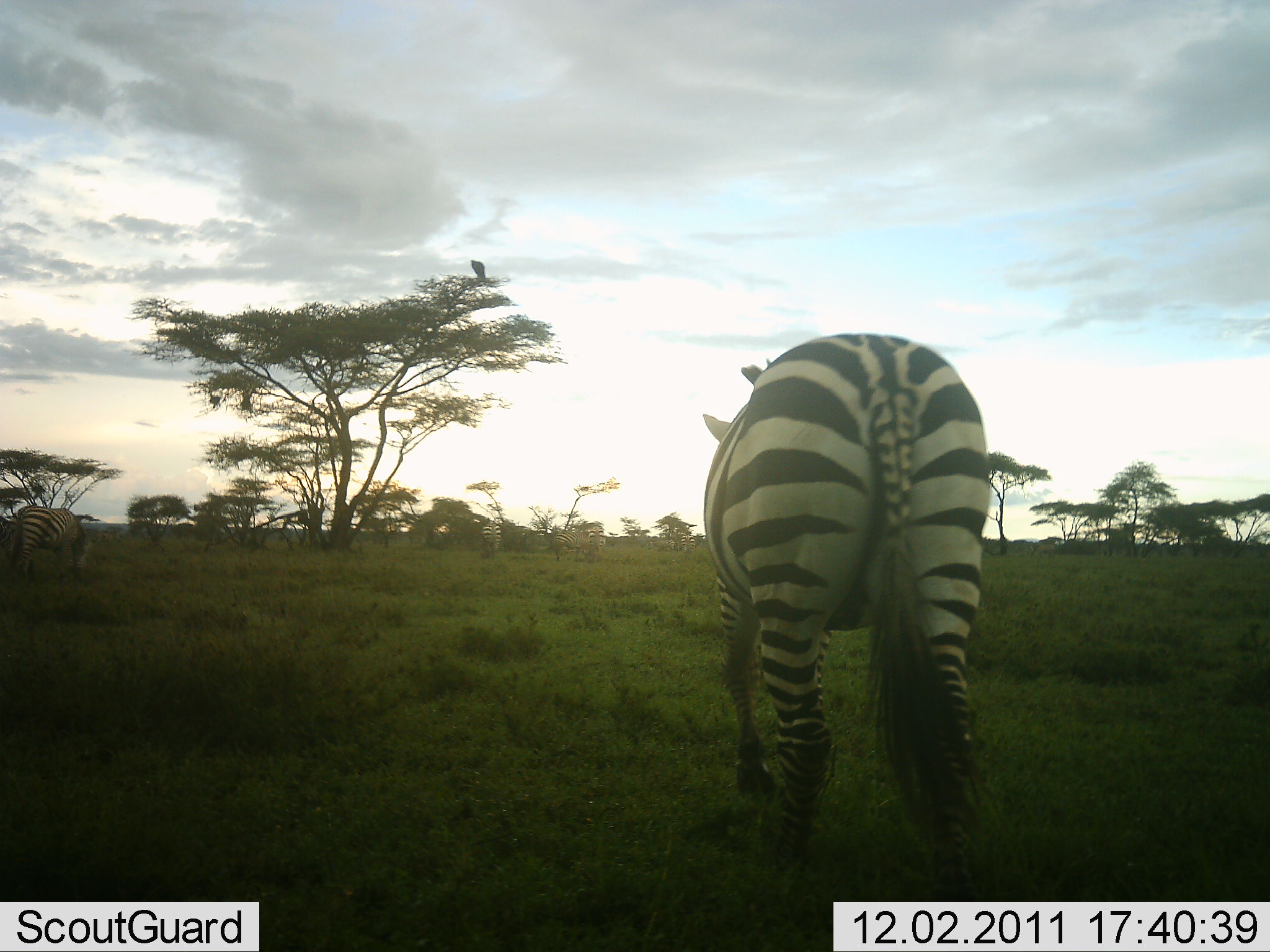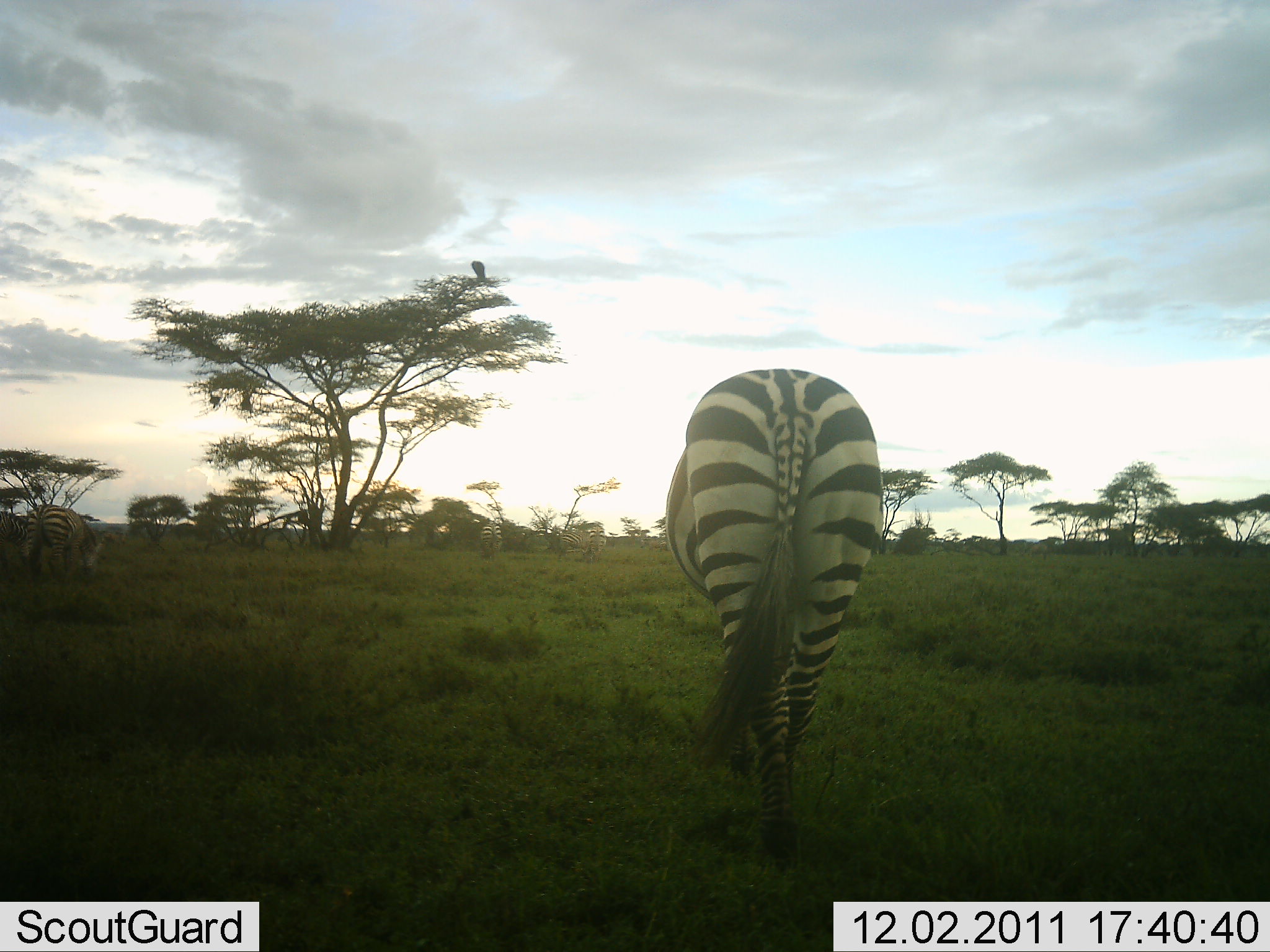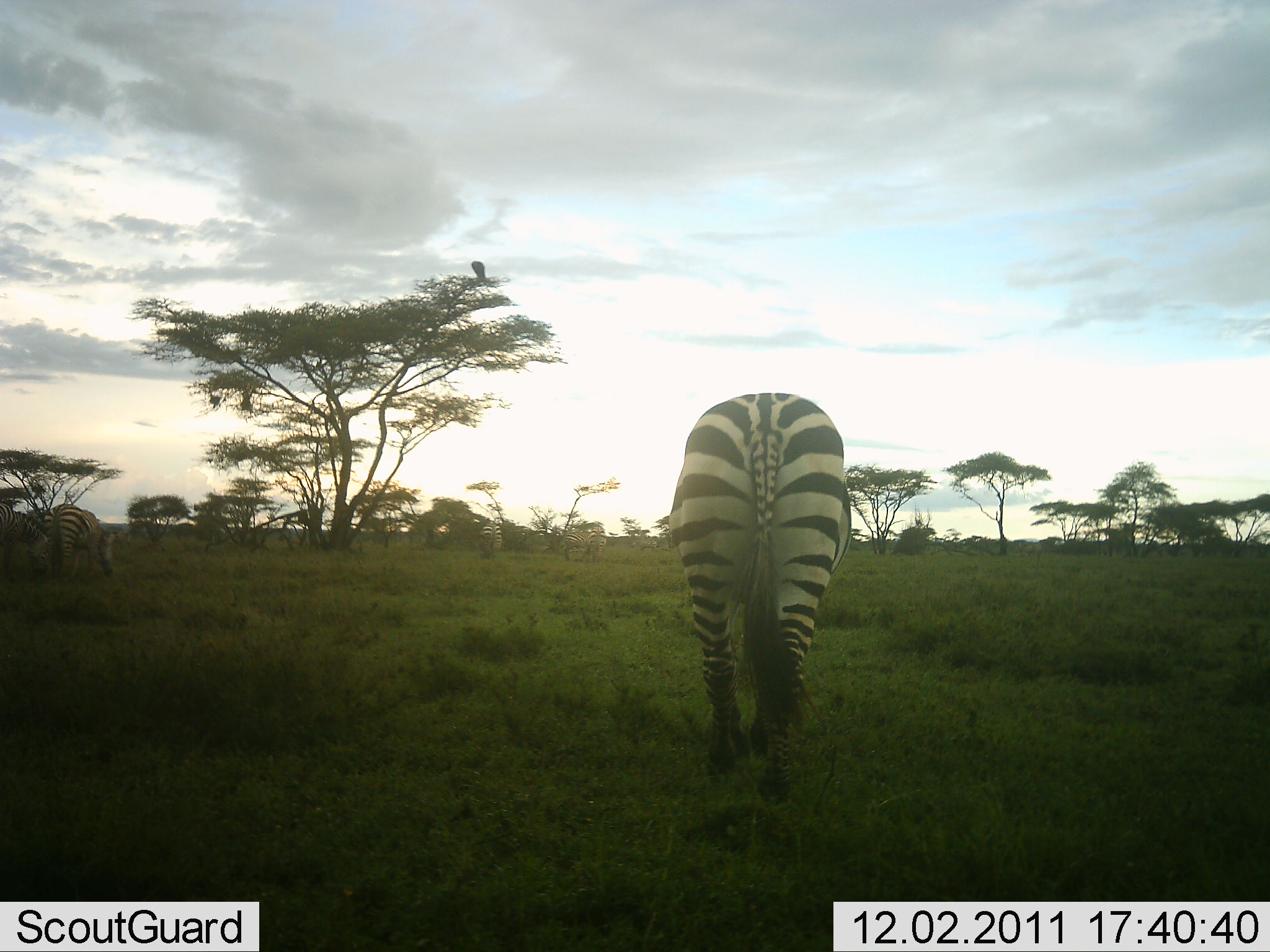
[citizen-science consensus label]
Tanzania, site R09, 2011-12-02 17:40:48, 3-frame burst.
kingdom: Animalia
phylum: Chordata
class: Mammalia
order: Perissodactyla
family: Equidae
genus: Equus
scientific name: Equus quagga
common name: plains zebra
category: zebra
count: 3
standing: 19%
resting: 6%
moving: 88%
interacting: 0%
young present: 0%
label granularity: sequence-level